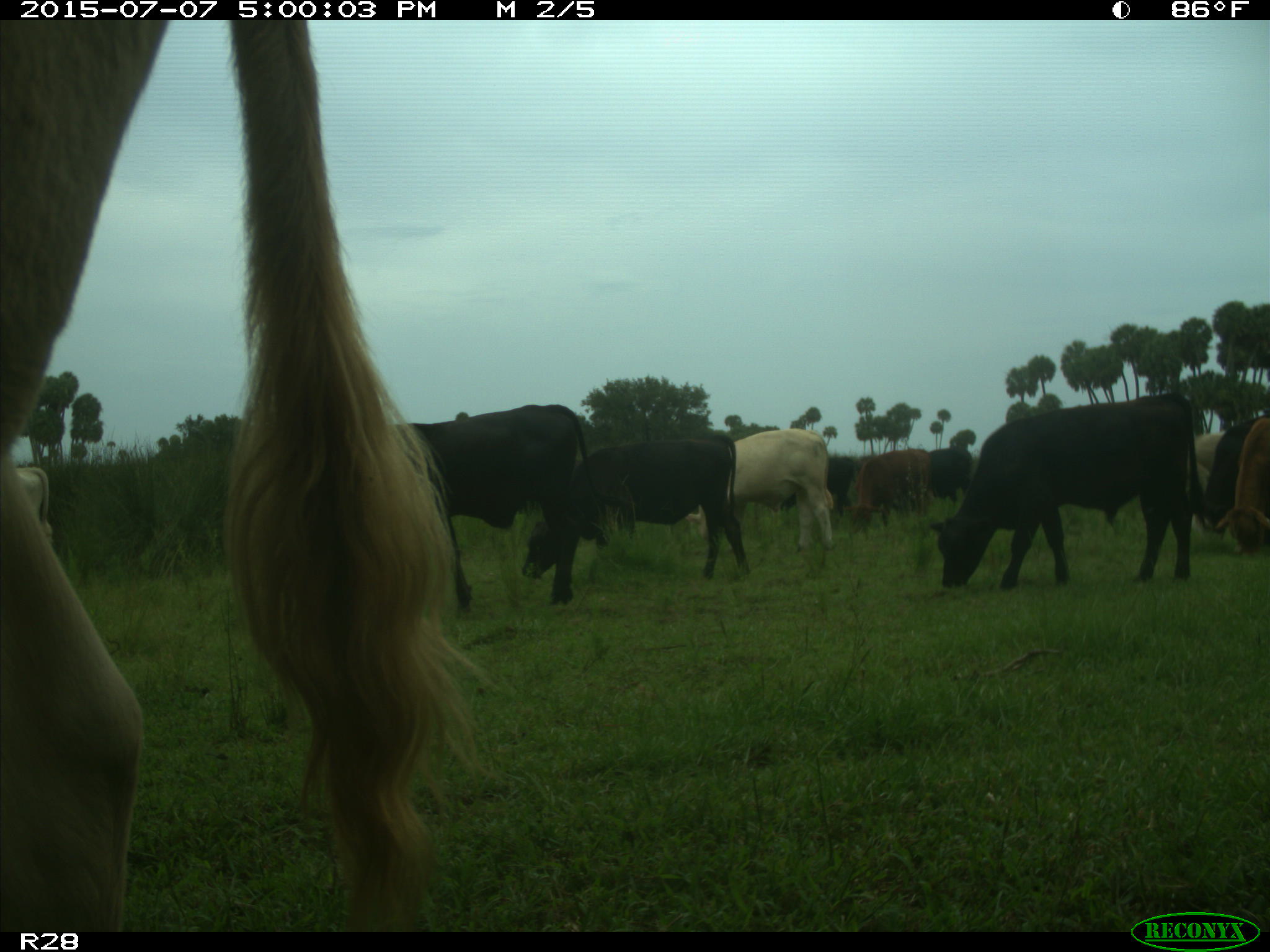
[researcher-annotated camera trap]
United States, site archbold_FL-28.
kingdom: Animalia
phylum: Chordata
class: Mammalia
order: Artiodactyla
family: Bovidae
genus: Bos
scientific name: Bos taurus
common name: domestic cow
Bos taurus (domestic cow).